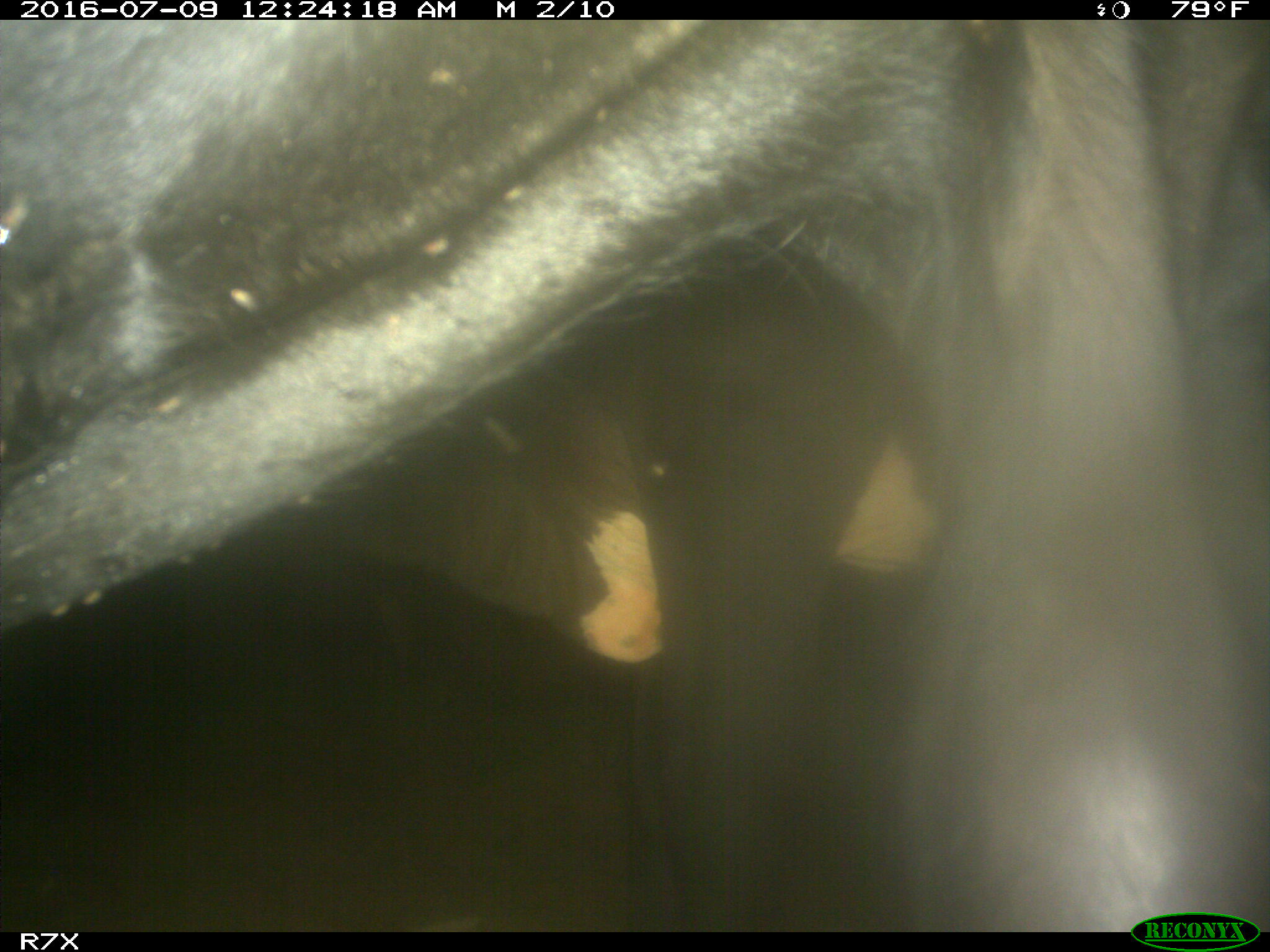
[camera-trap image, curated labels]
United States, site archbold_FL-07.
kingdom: Animalia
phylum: Chordata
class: Mammalia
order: Artiodactyla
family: Bovidae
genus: Bos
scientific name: Bos taurus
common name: domestic cow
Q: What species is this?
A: Bos taurus (domestic cow).